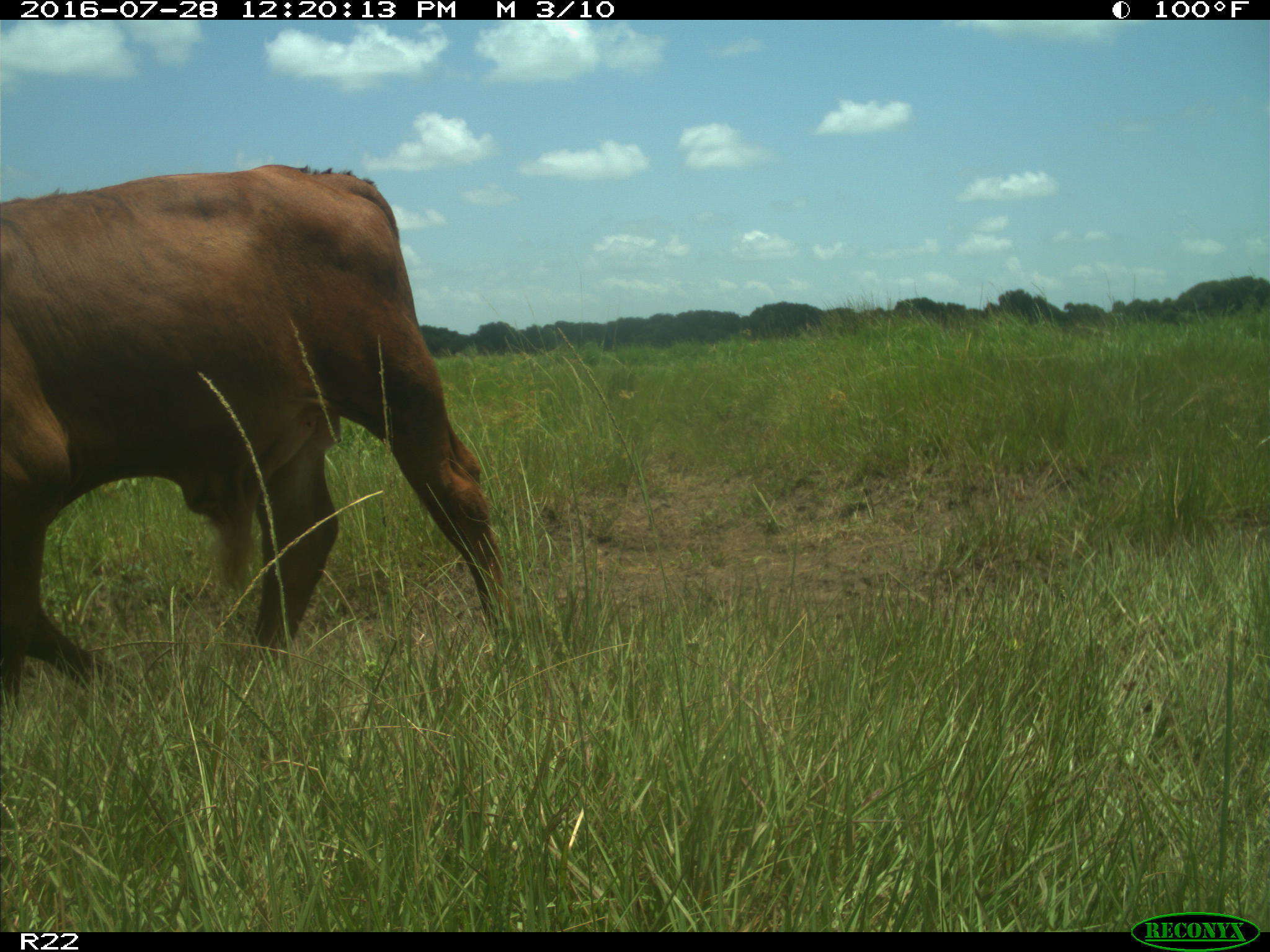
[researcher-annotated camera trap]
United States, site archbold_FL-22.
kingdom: Animalia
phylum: Chordata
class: Mammalia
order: Artiodactyla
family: Bovidae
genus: Bos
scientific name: Bos taurus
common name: domestic cow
Bos taurus (domestic cow).